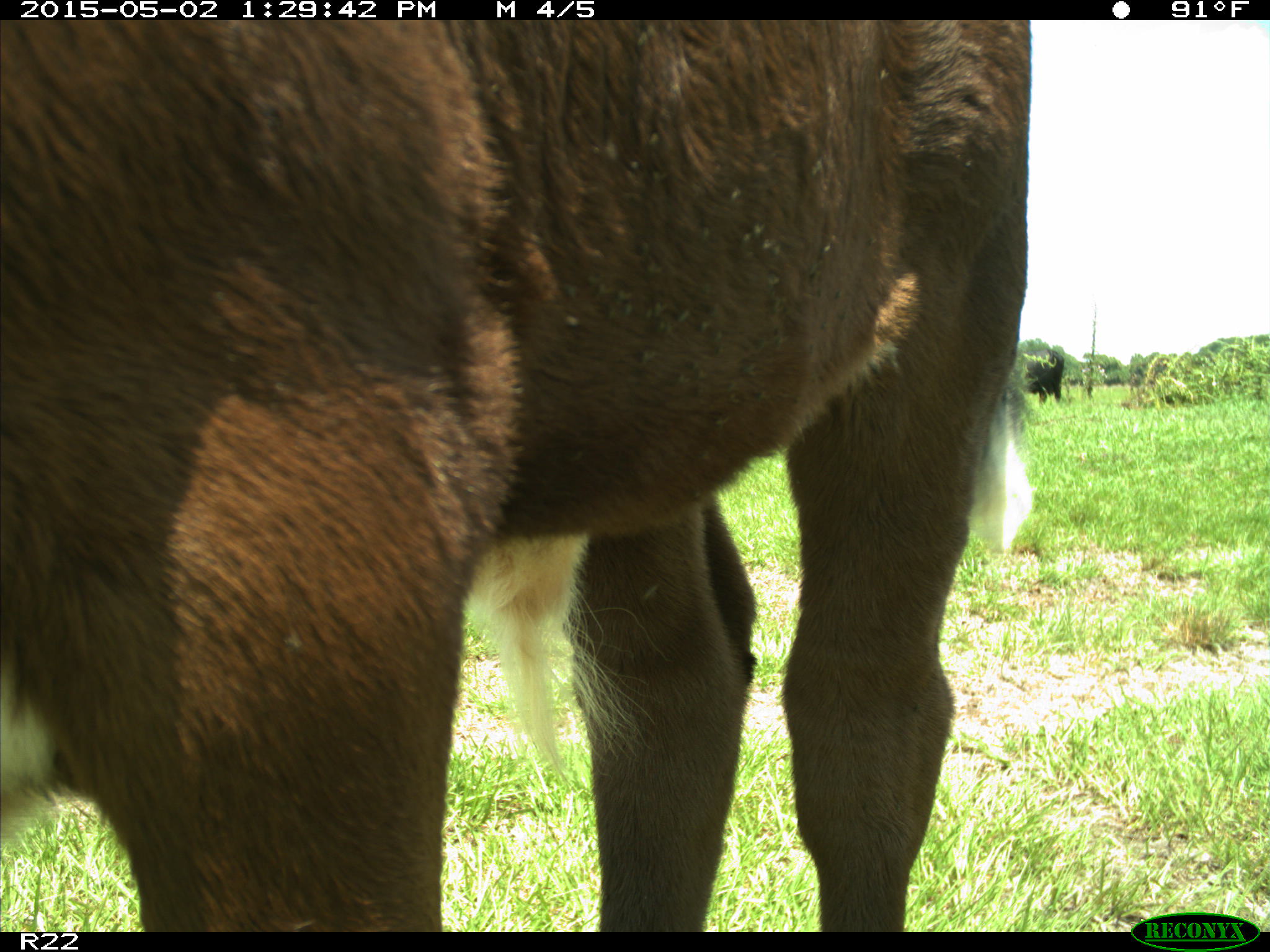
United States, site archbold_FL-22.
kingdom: Animalia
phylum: Chordata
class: Mammalia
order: Artiodactyla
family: Bovidae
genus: Bos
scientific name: Bos taurus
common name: domestic cow